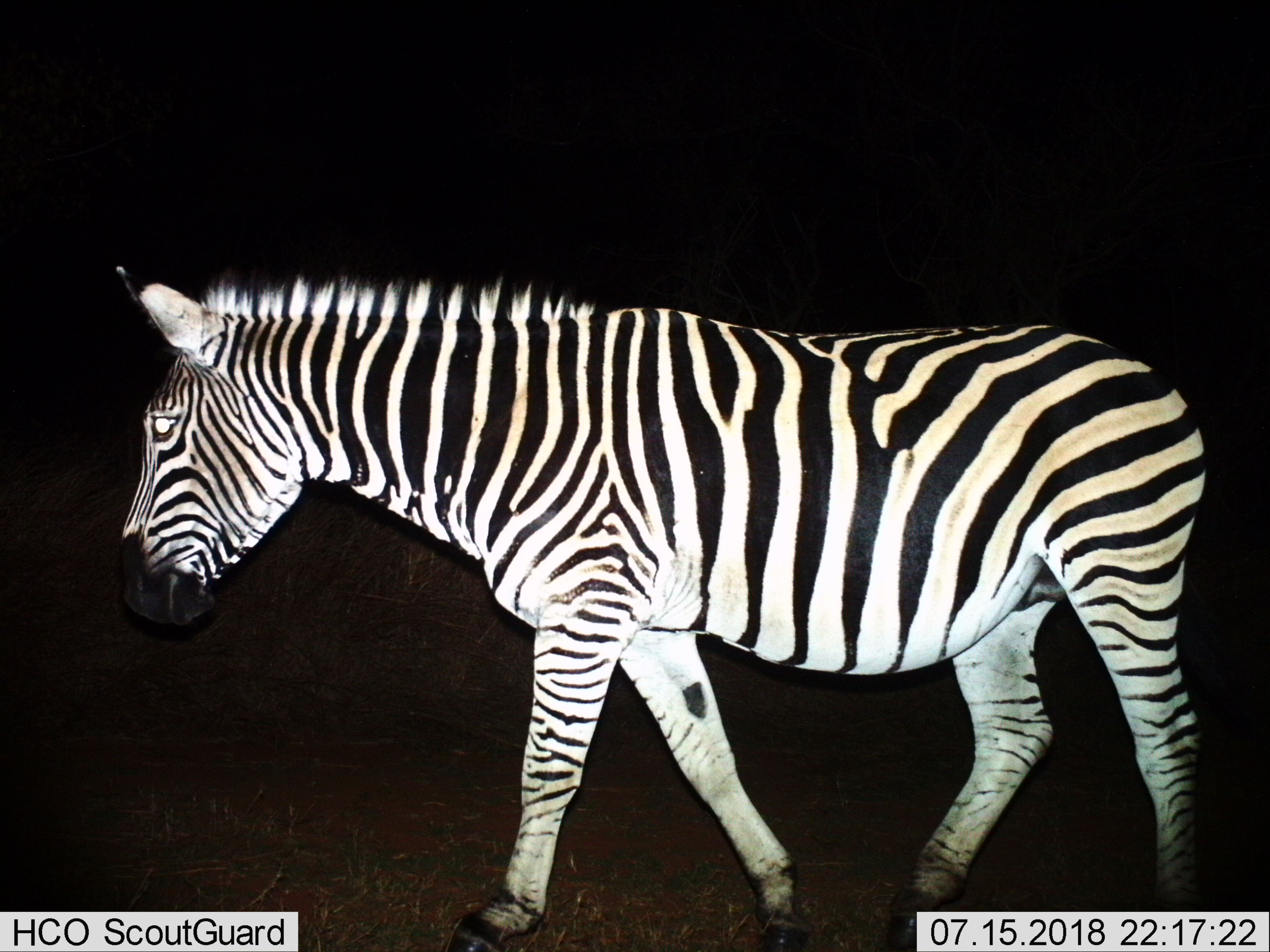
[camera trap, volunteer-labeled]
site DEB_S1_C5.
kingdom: Animalia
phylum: Chordata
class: Mammalia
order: Perissodactyla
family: Equidae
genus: Equus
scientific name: Equus quagga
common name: plains zebra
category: zebraplains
Zebraplains (plains zebra) (Equus quagga), count 1. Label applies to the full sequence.